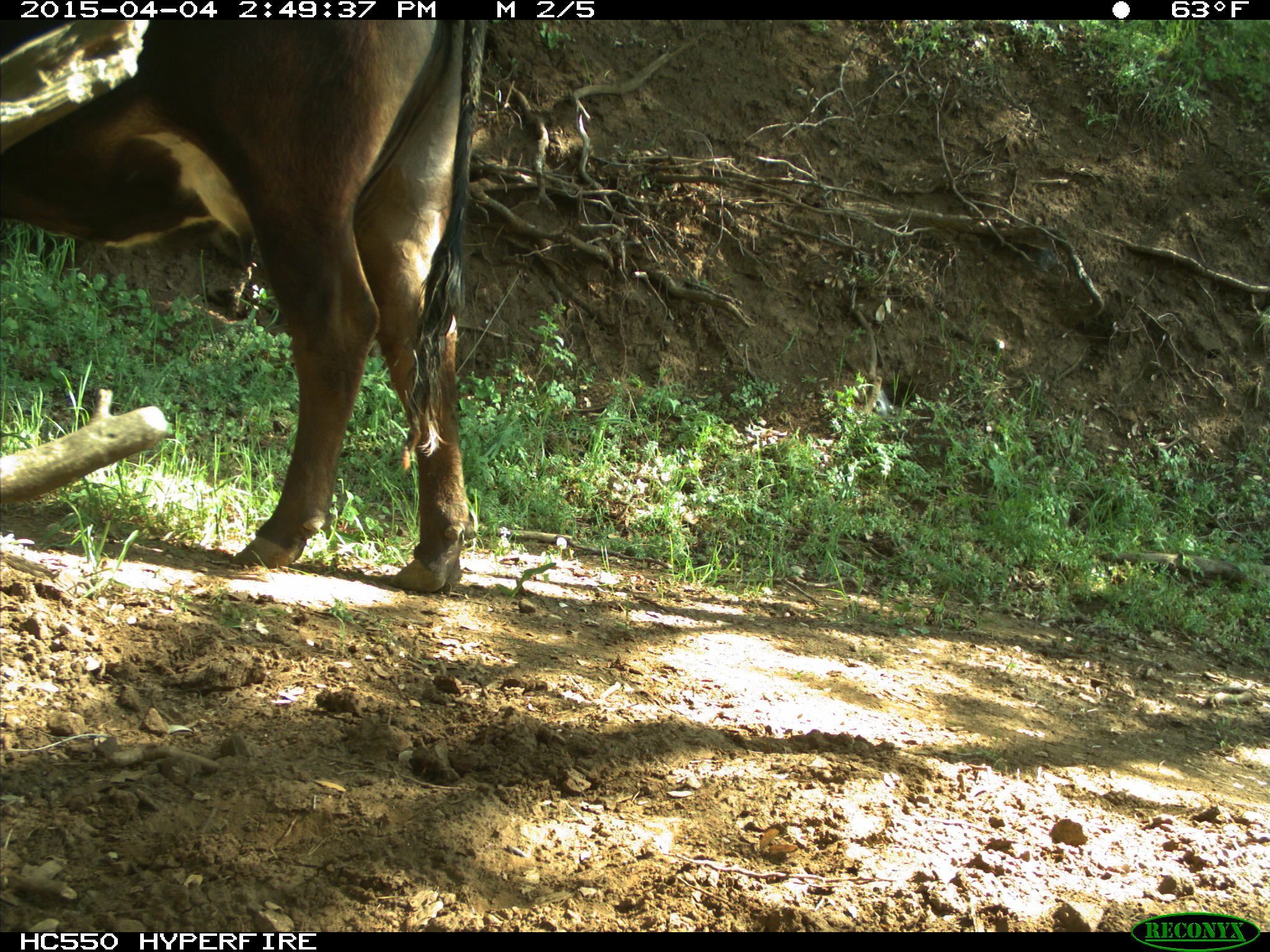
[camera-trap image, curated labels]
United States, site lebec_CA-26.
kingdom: Animalia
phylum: Chordata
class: Mammalia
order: Artiodactyla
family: Bovidae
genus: Bos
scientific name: Bos taurus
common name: domestic cow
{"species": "Bos taurus (domestic cow)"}